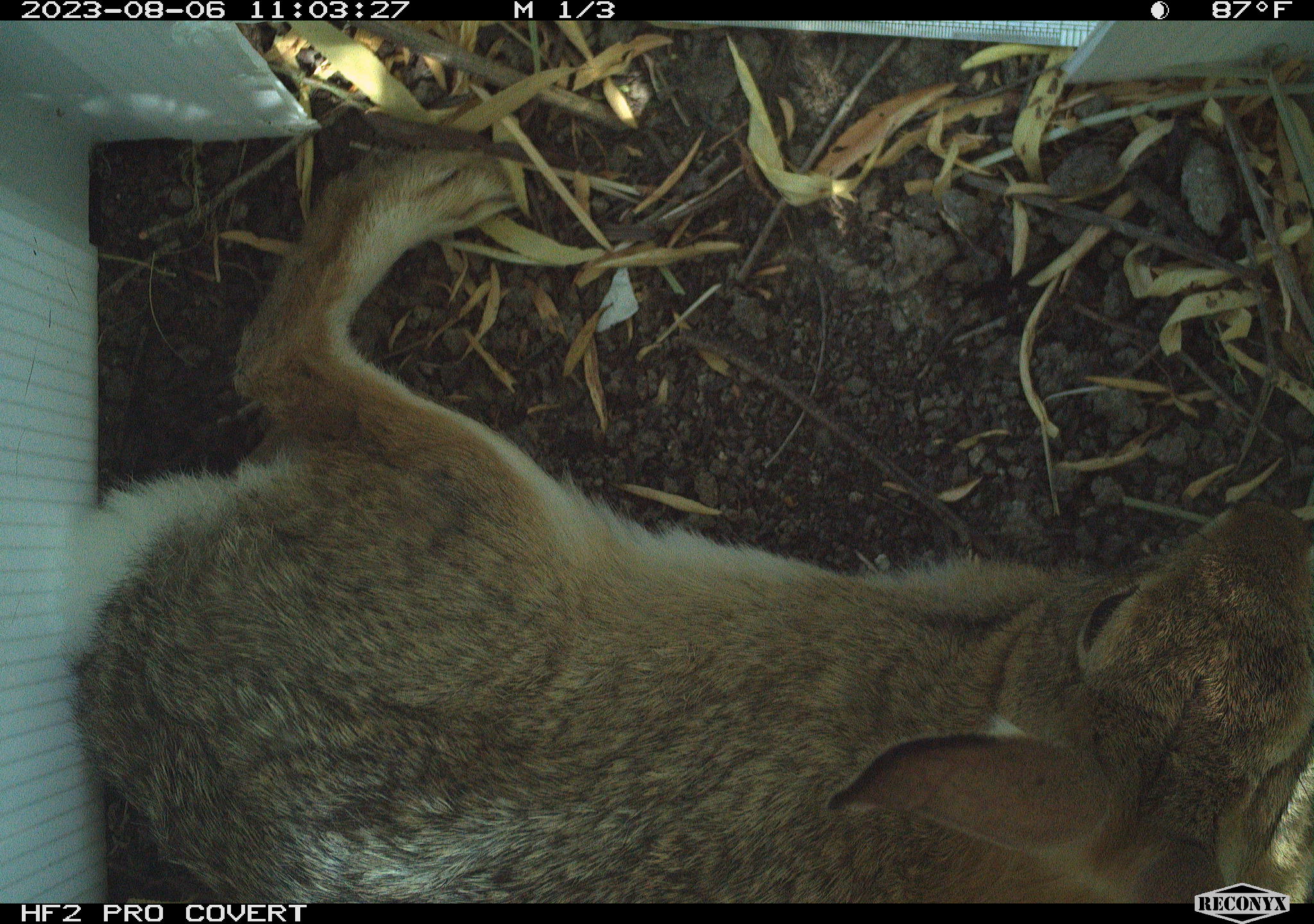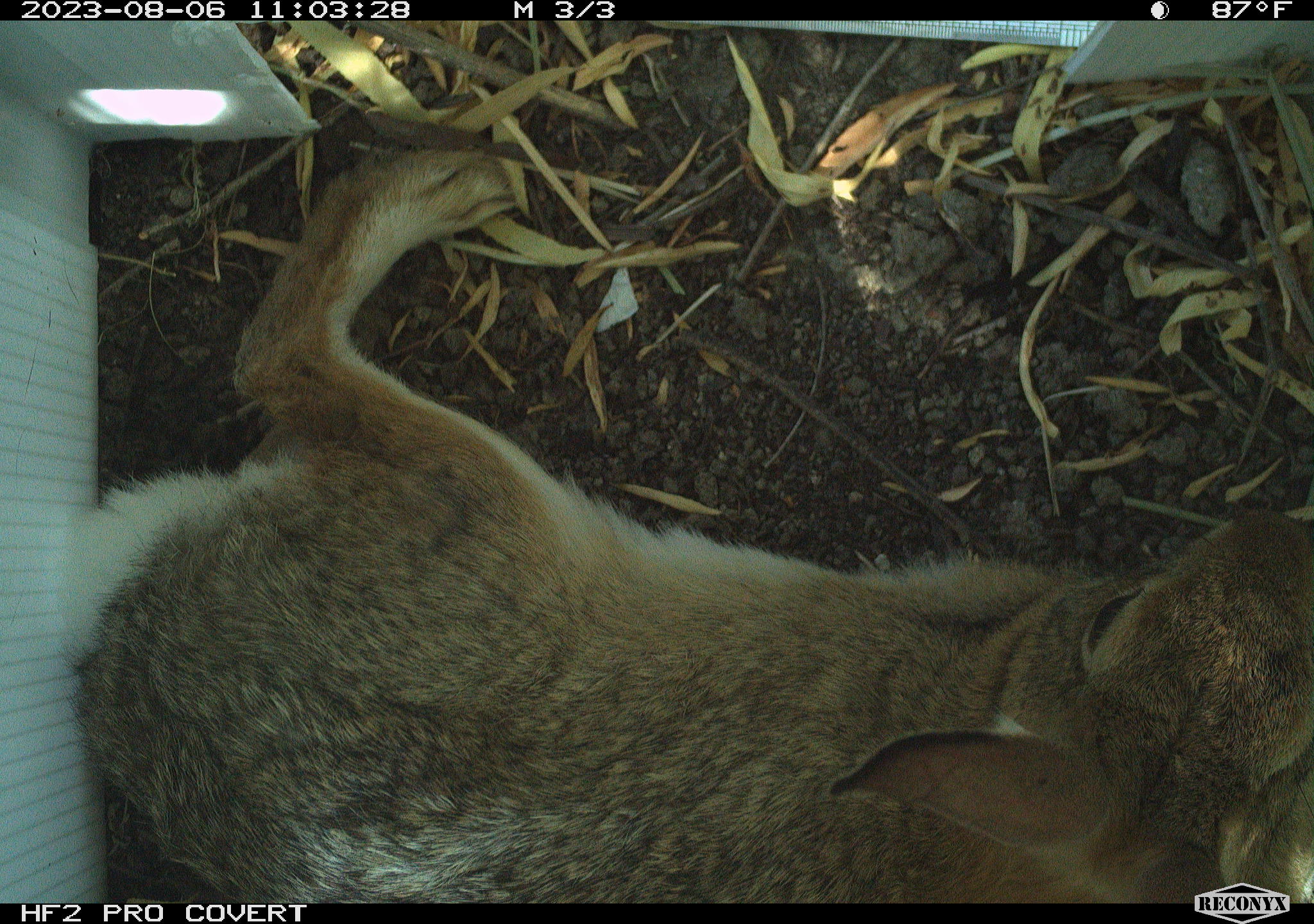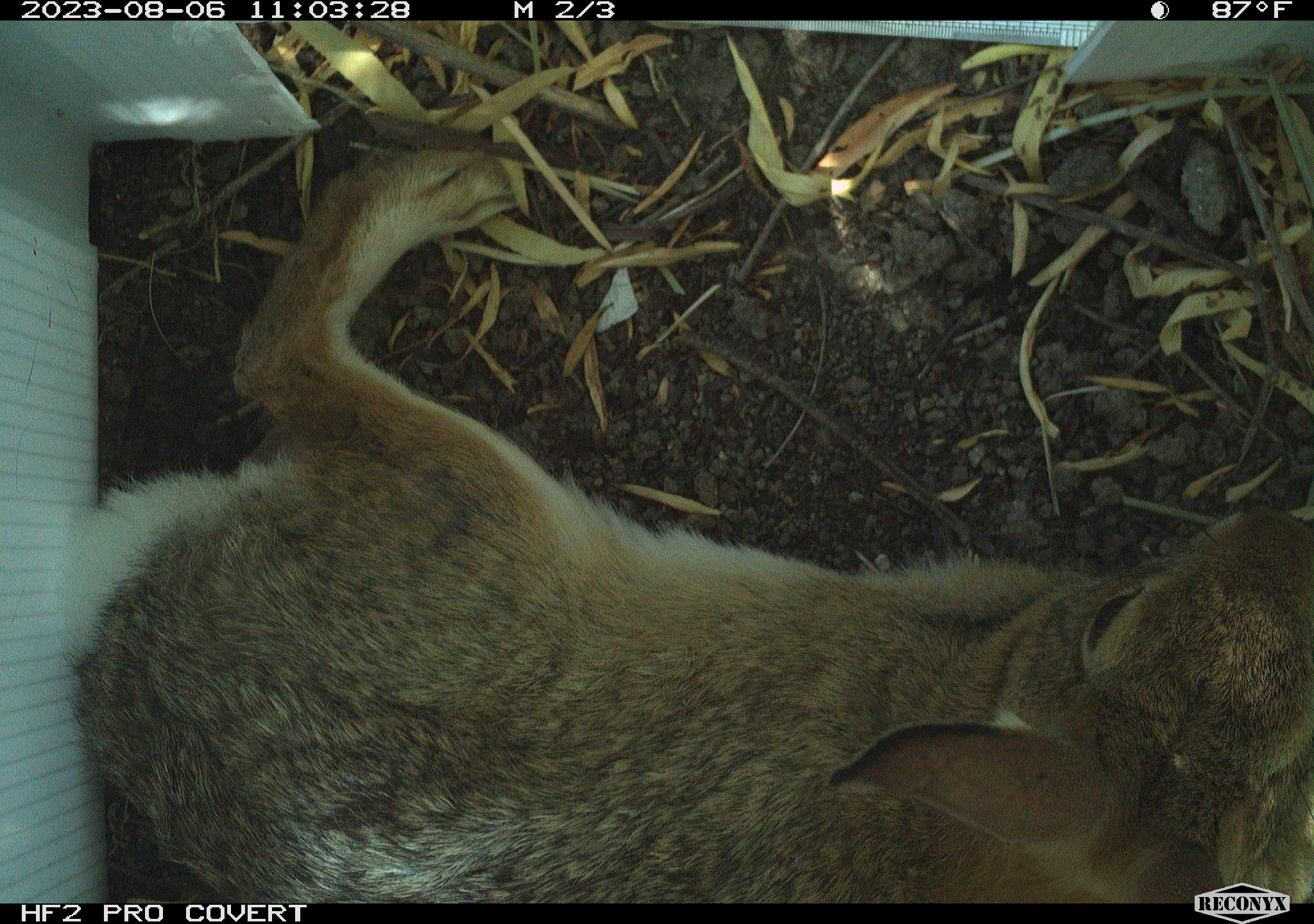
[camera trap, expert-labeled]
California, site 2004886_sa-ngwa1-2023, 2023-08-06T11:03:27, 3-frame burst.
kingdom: Animalia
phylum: Chordata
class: Mammalia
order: Lagomorpha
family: Leporidae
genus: Sylvilagus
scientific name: Sylvilagus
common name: cottontail rabbits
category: sylvilagus species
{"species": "sylvilagus species (cottontail rabbits) (Sylvilagus)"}